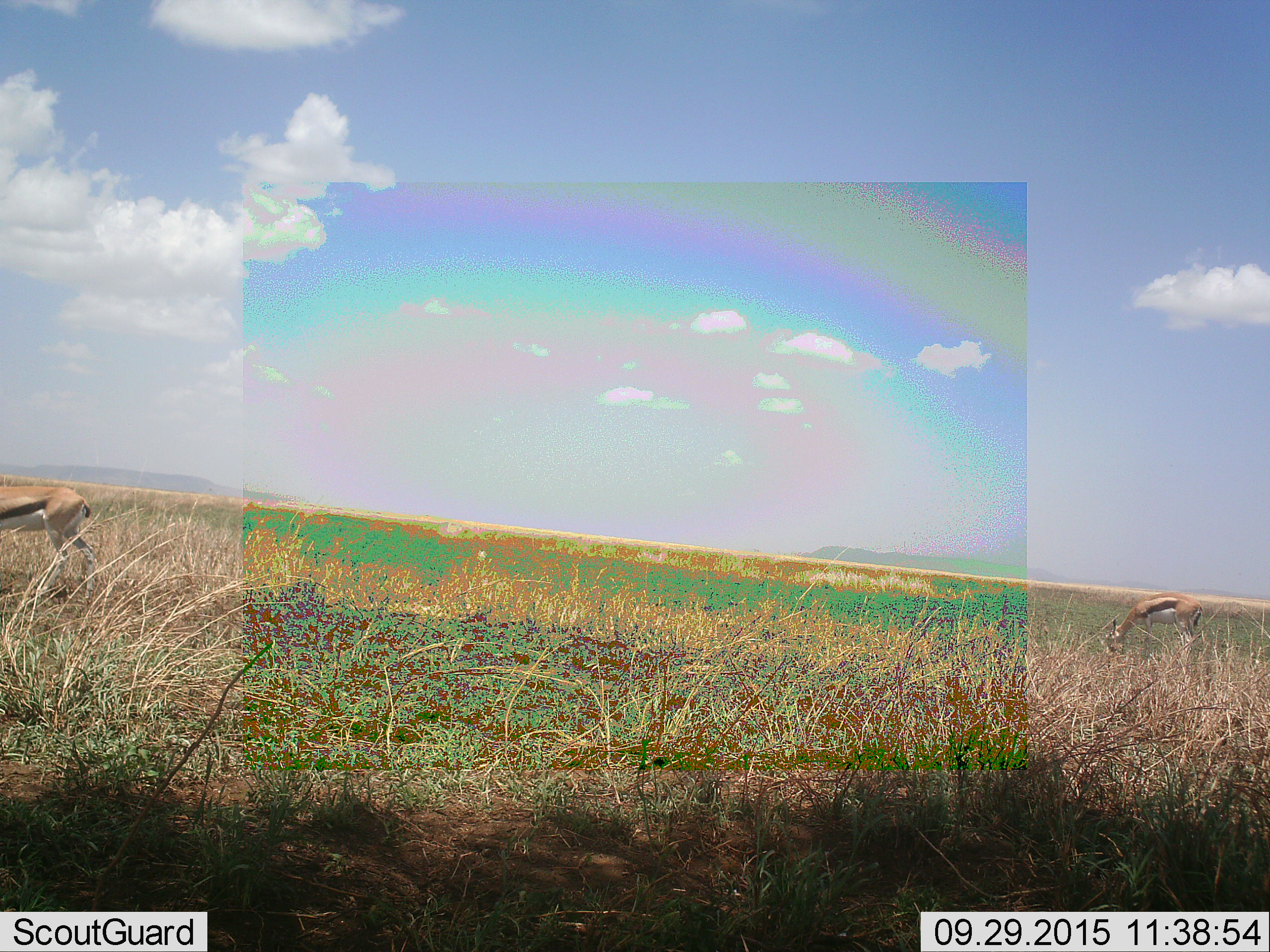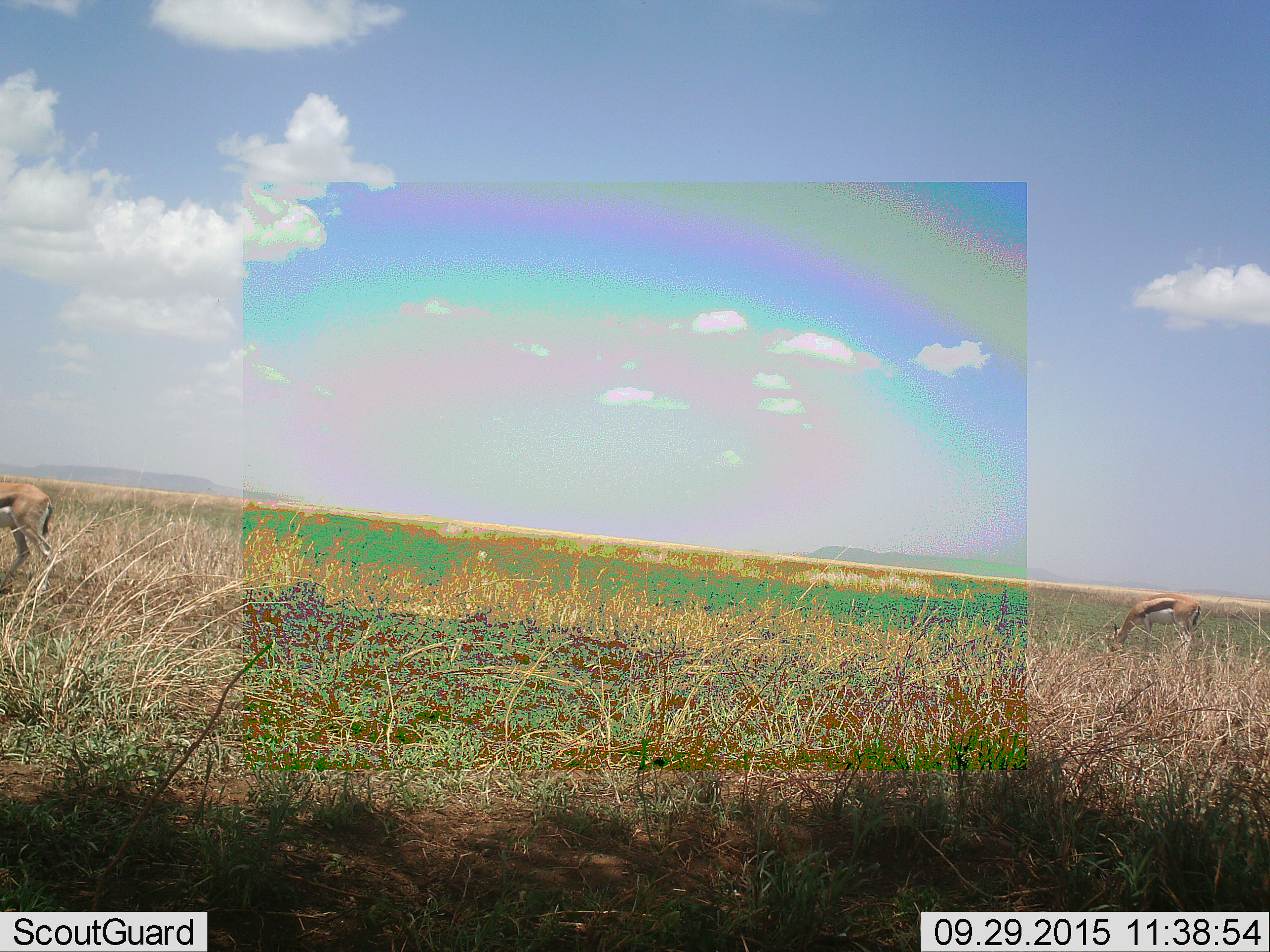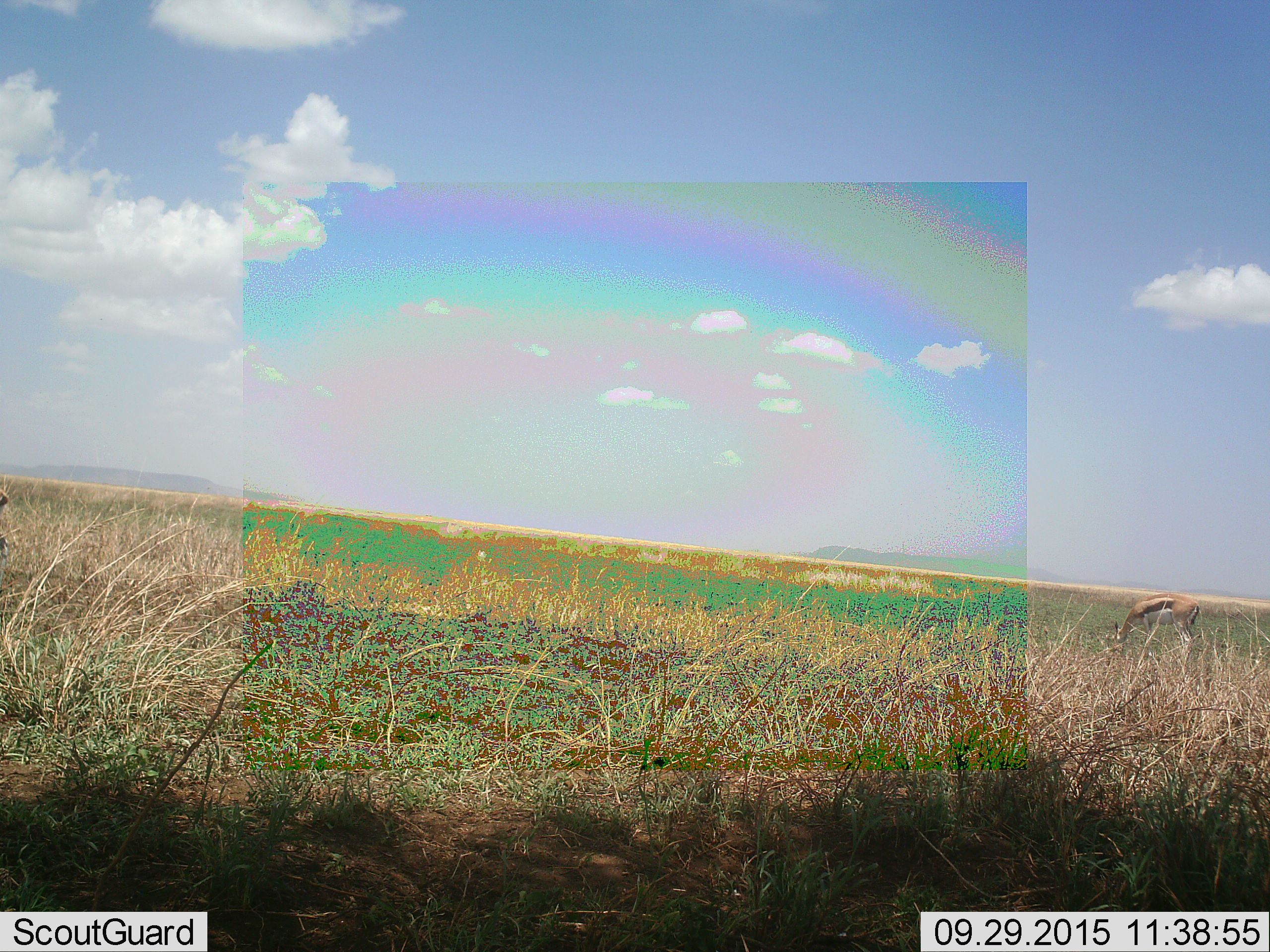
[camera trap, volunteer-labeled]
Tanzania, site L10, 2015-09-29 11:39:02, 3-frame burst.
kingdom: Animalia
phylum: Chordata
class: Mammalia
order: Artiodactyla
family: Bovidae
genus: Eudorcas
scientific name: Eudorcas thomsonii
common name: thomson's gazelle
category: gazellethomsons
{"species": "gazellethomsons (thomson's gazelle) (Eudorcas thomsonii)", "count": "2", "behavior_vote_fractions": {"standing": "50%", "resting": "0%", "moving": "62%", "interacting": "0%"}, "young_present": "0%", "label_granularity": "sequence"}